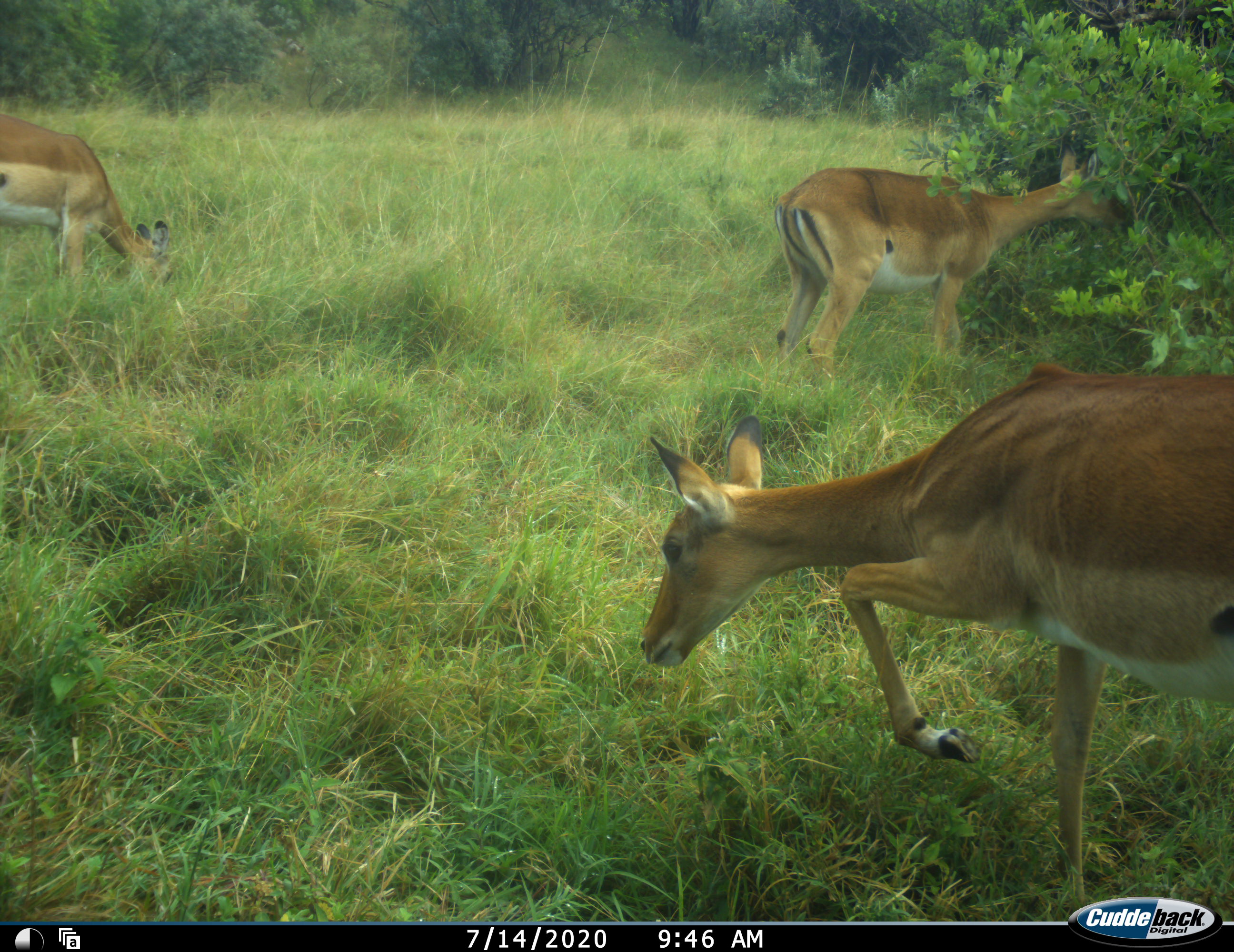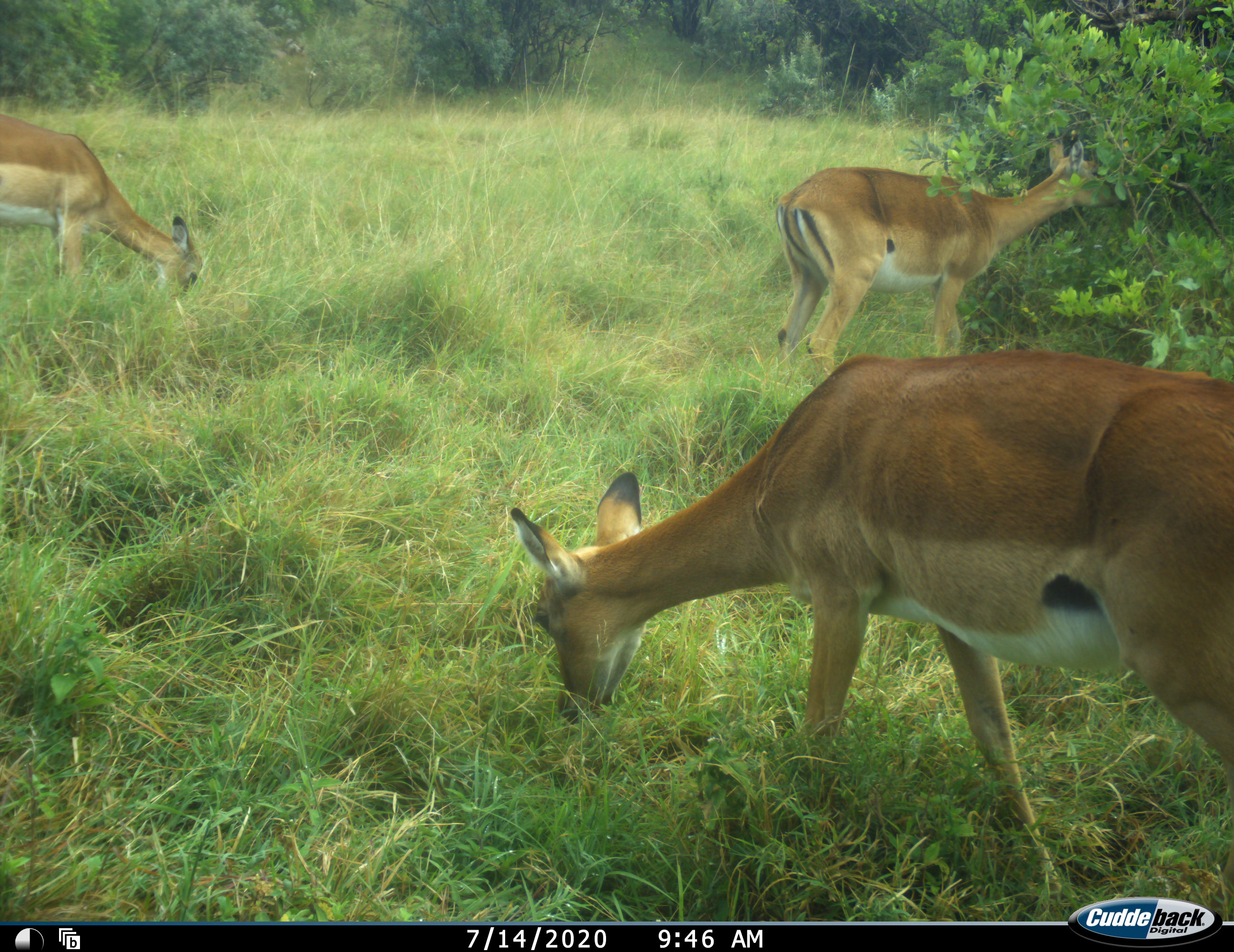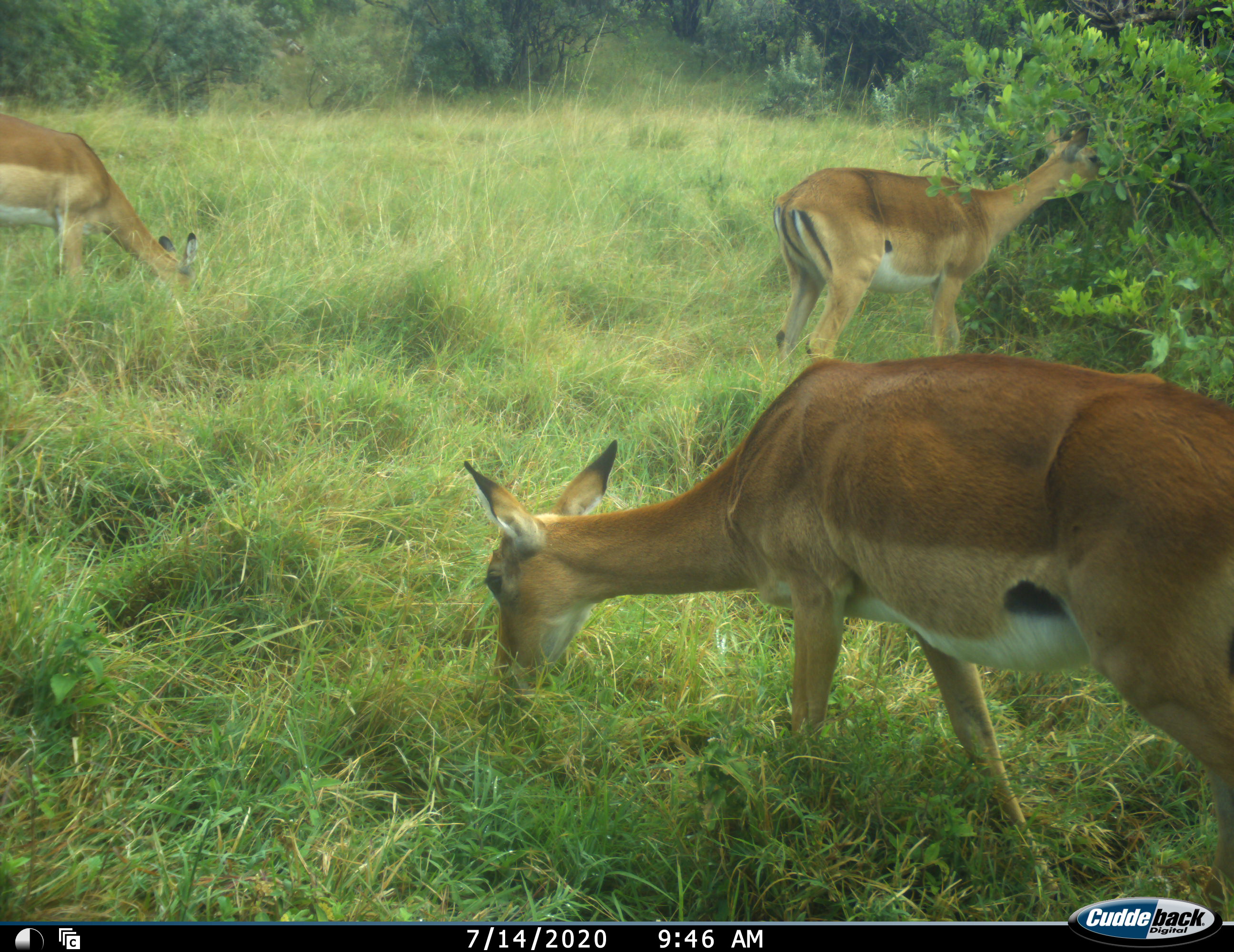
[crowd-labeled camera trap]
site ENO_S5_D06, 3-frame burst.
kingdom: Animalia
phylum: Chordata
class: Mammalia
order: Artiodactyla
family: Bovidae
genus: Aepyceros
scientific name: Aepyceros melampus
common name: impala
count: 3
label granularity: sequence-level